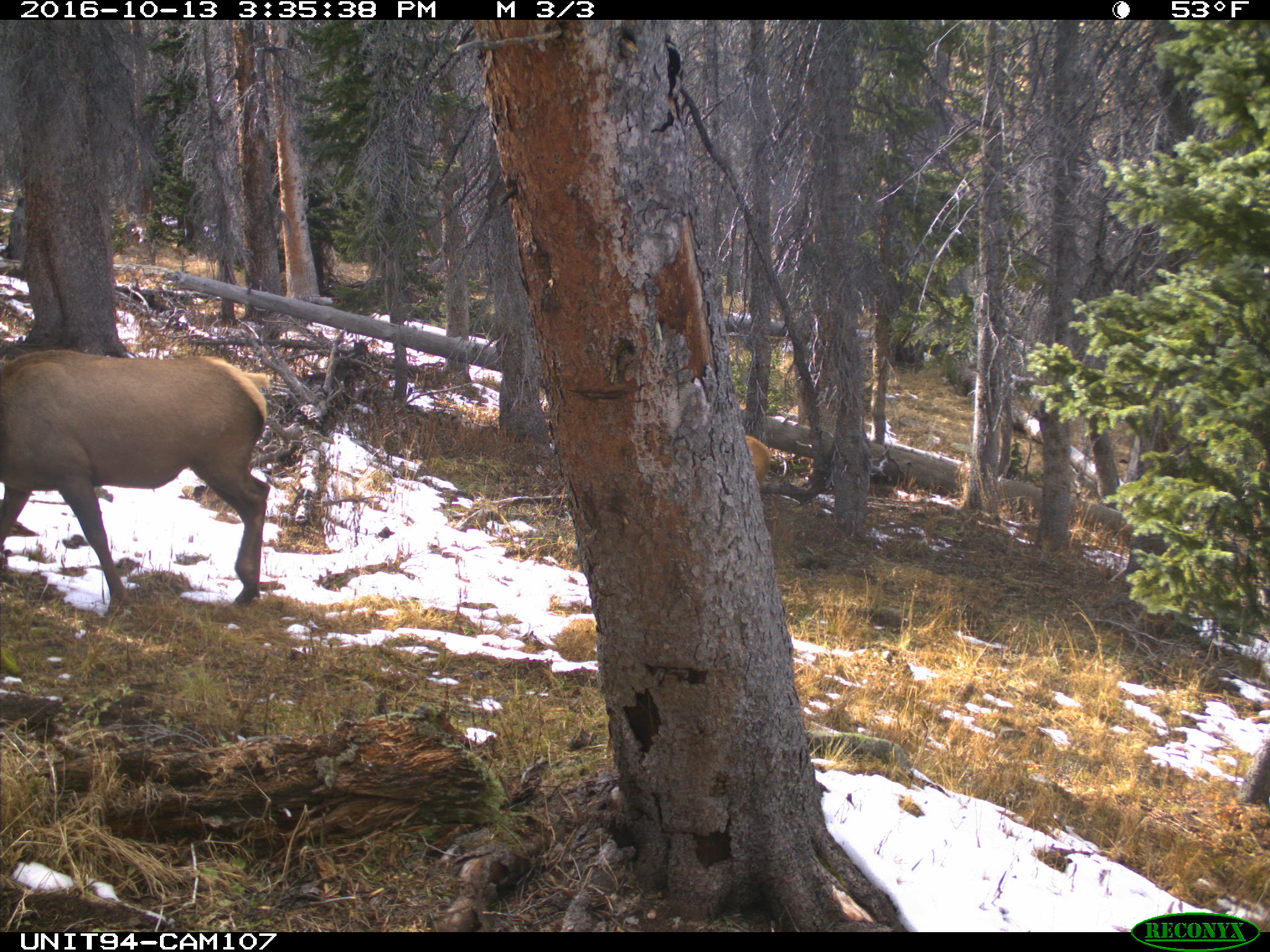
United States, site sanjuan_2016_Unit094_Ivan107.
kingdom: Animalia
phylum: Chordata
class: Mammalia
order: Artiodactyla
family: Cervidae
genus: Cervus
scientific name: Cervus elaphus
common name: red deer